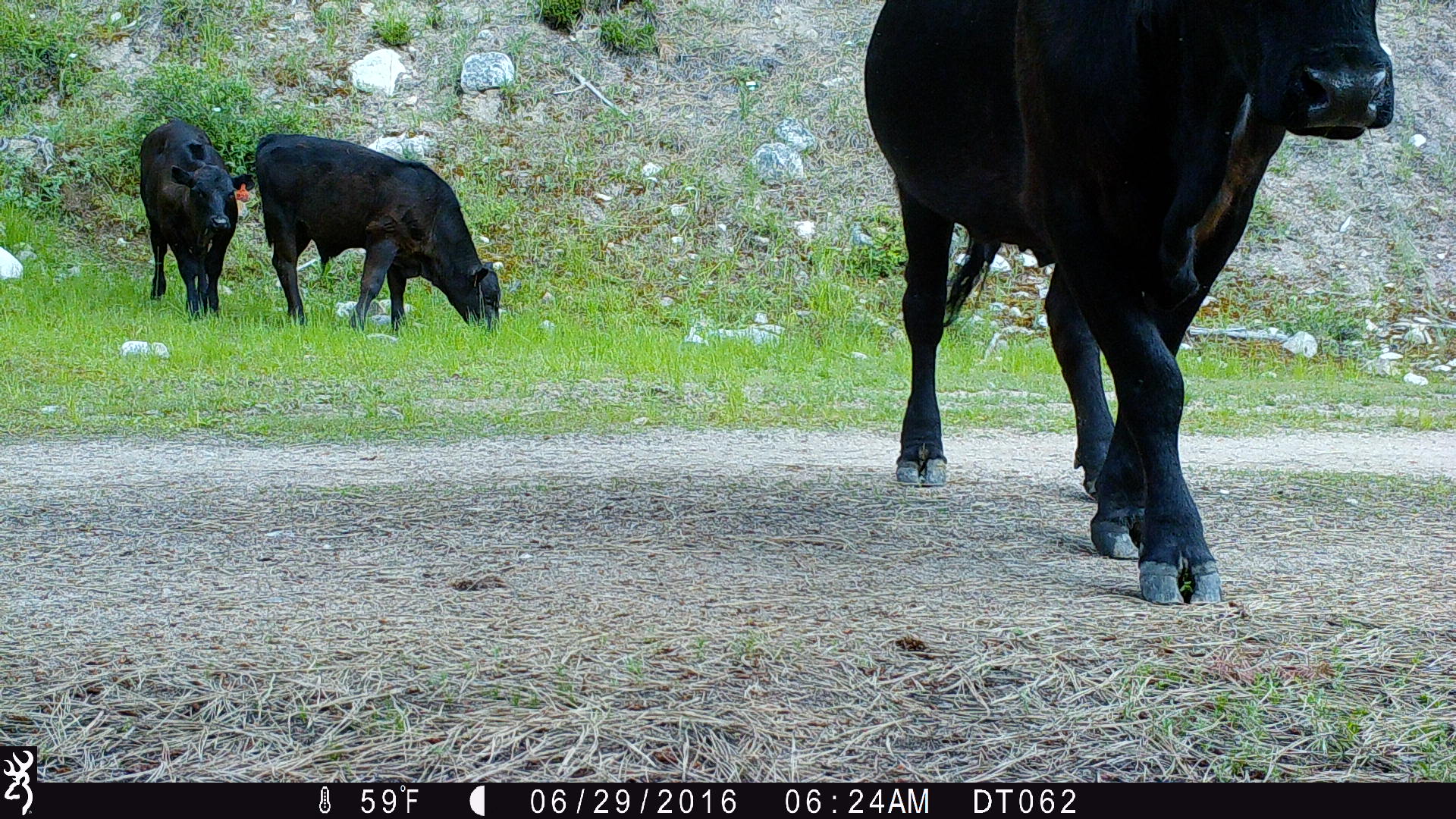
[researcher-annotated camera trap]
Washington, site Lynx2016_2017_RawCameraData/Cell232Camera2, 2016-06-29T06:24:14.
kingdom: Animalia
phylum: Chordata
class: Mammalia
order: Artiodactyla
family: Bovidae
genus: Bos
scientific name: Bos taurus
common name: domestic cattle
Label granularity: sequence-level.